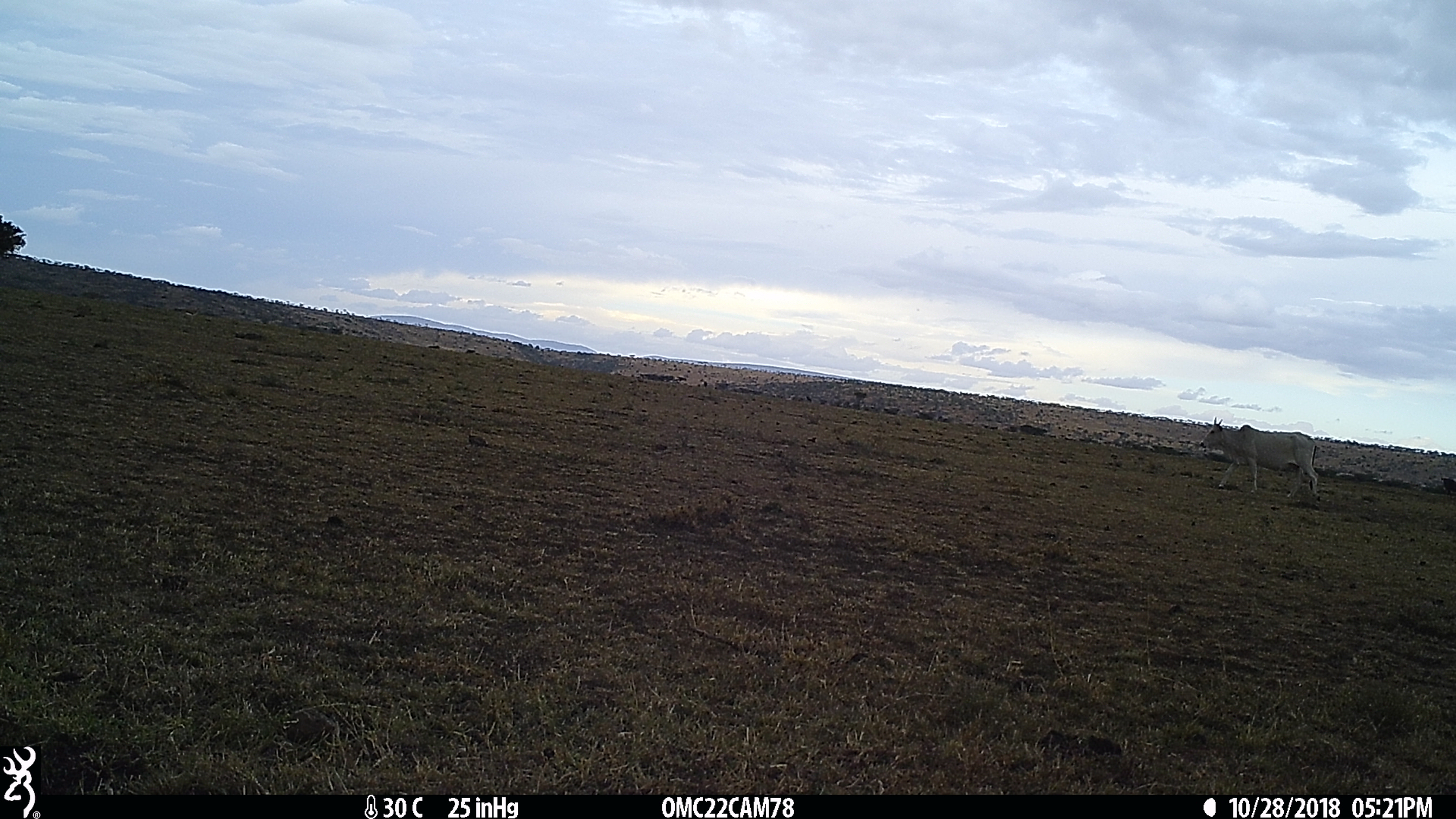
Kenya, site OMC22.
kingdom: Animalia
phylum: Chordata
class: Mammalia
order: Artiodactyla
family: Bovidae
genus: Bos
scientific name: Bos taurus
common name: cattle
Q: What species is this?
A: Cattle (Bos taurus).